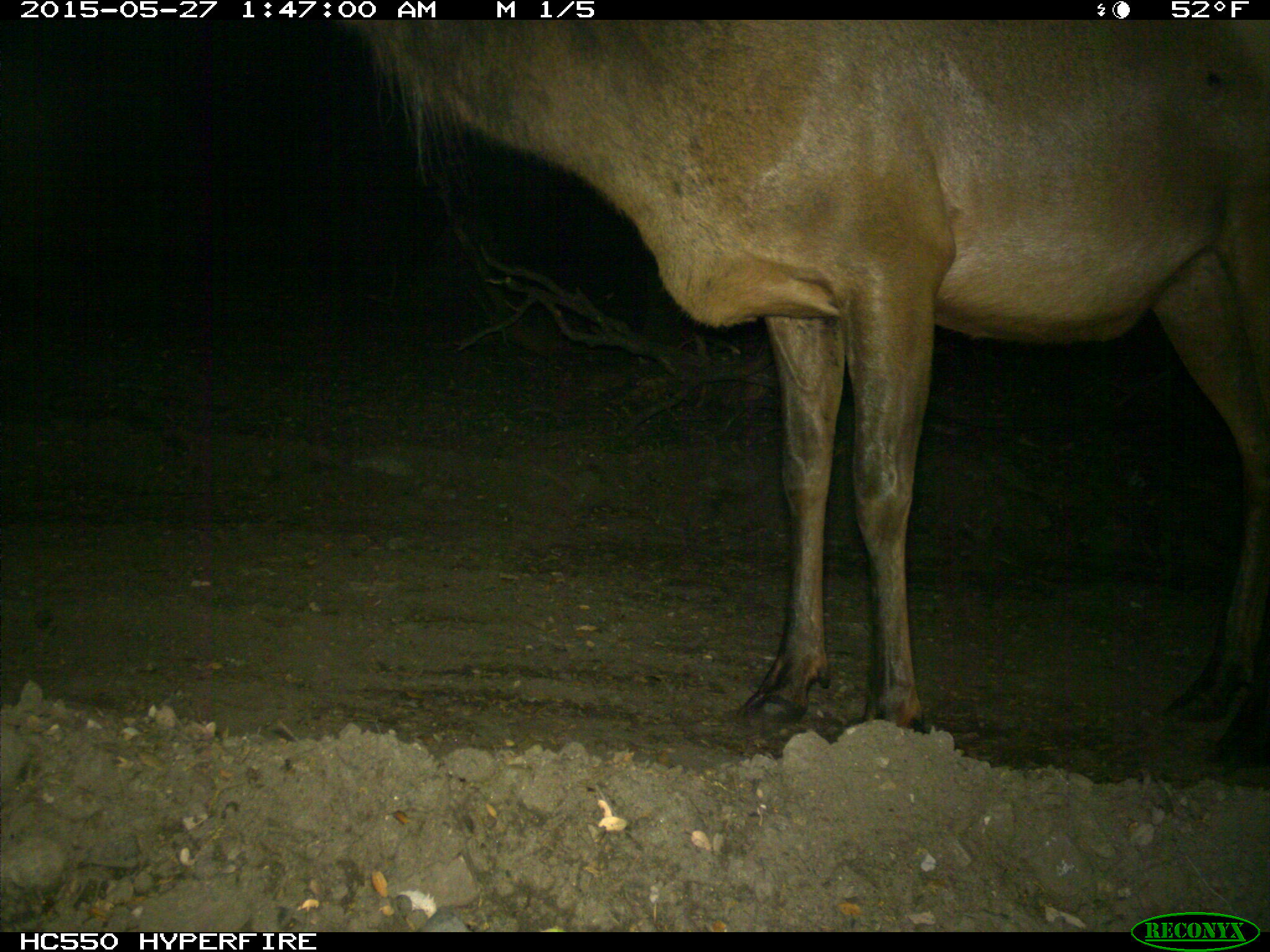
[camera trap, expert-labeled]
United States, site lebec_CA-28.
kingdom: Animalia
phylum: Chordata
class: Mammalia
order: Artiodactyla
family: Cervidae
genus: Cervus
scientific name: Cervus canadensis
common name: elk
Cervus canadensis (elk).